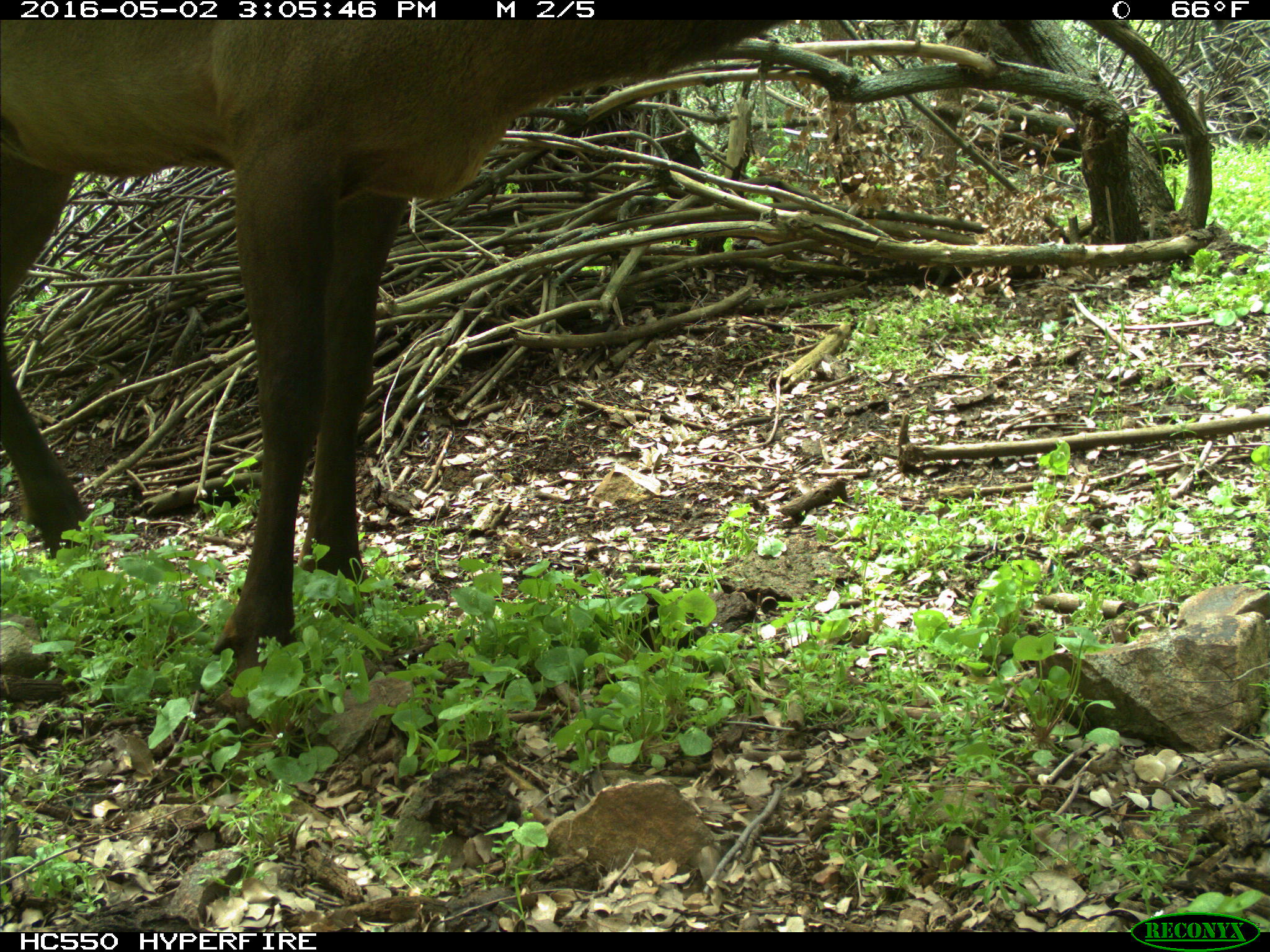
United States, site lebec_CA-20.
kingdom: Animalia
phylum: Chordata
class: Mammalia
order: Artiodactyla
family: Cervidae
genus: Cervus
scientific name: Cervus canadensis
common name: elk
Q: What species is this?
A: Cervus canadensis (elk).